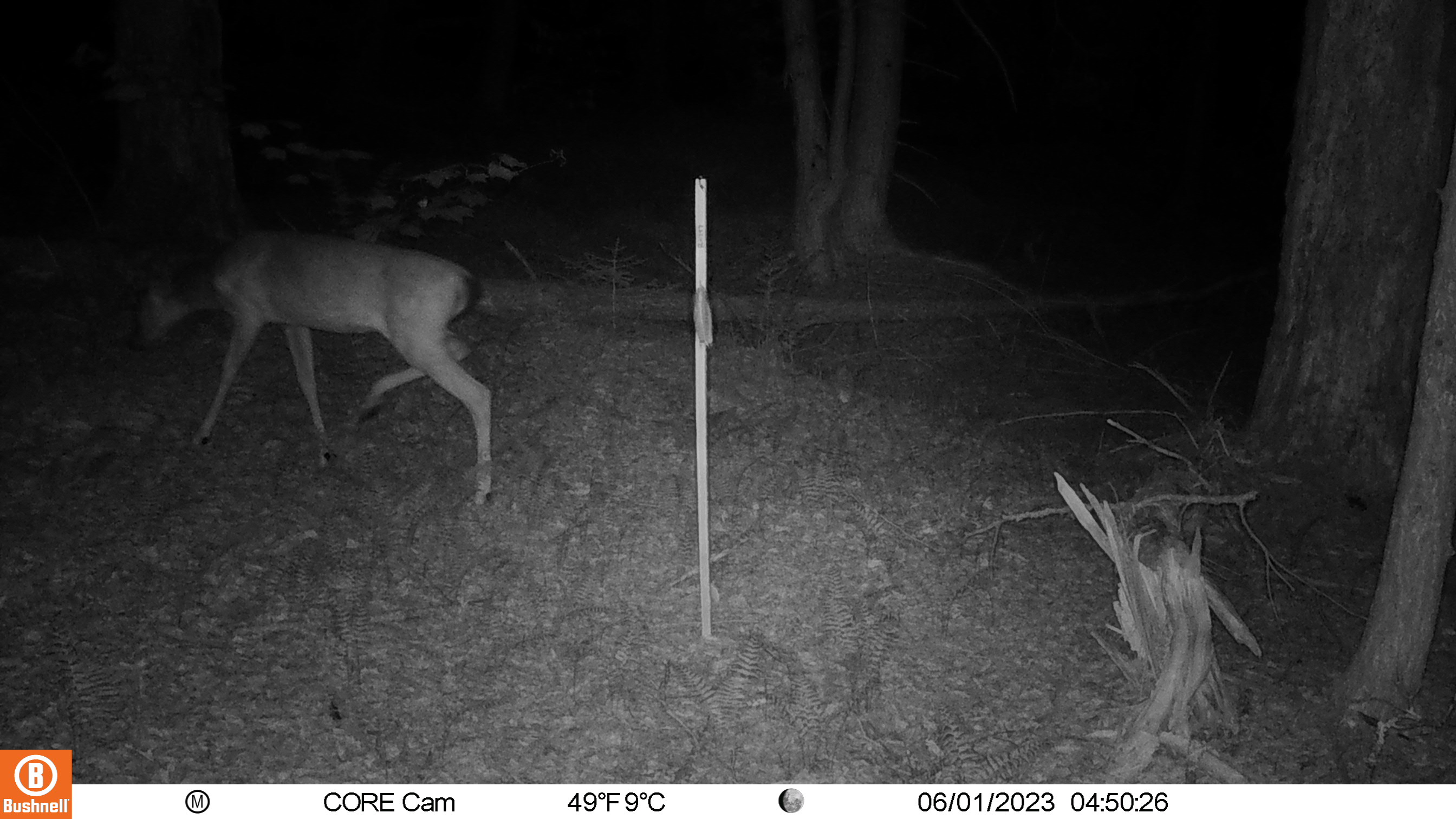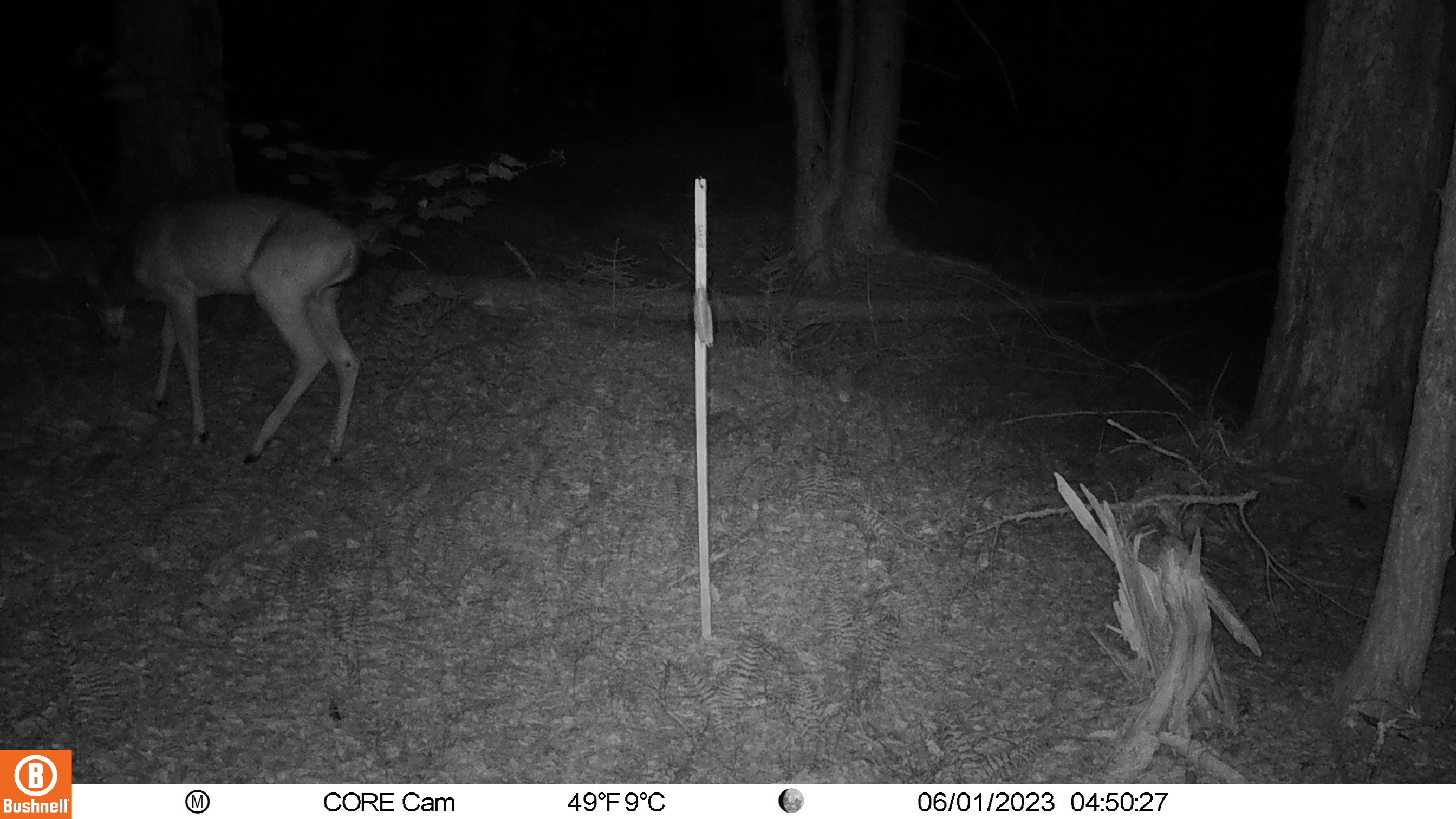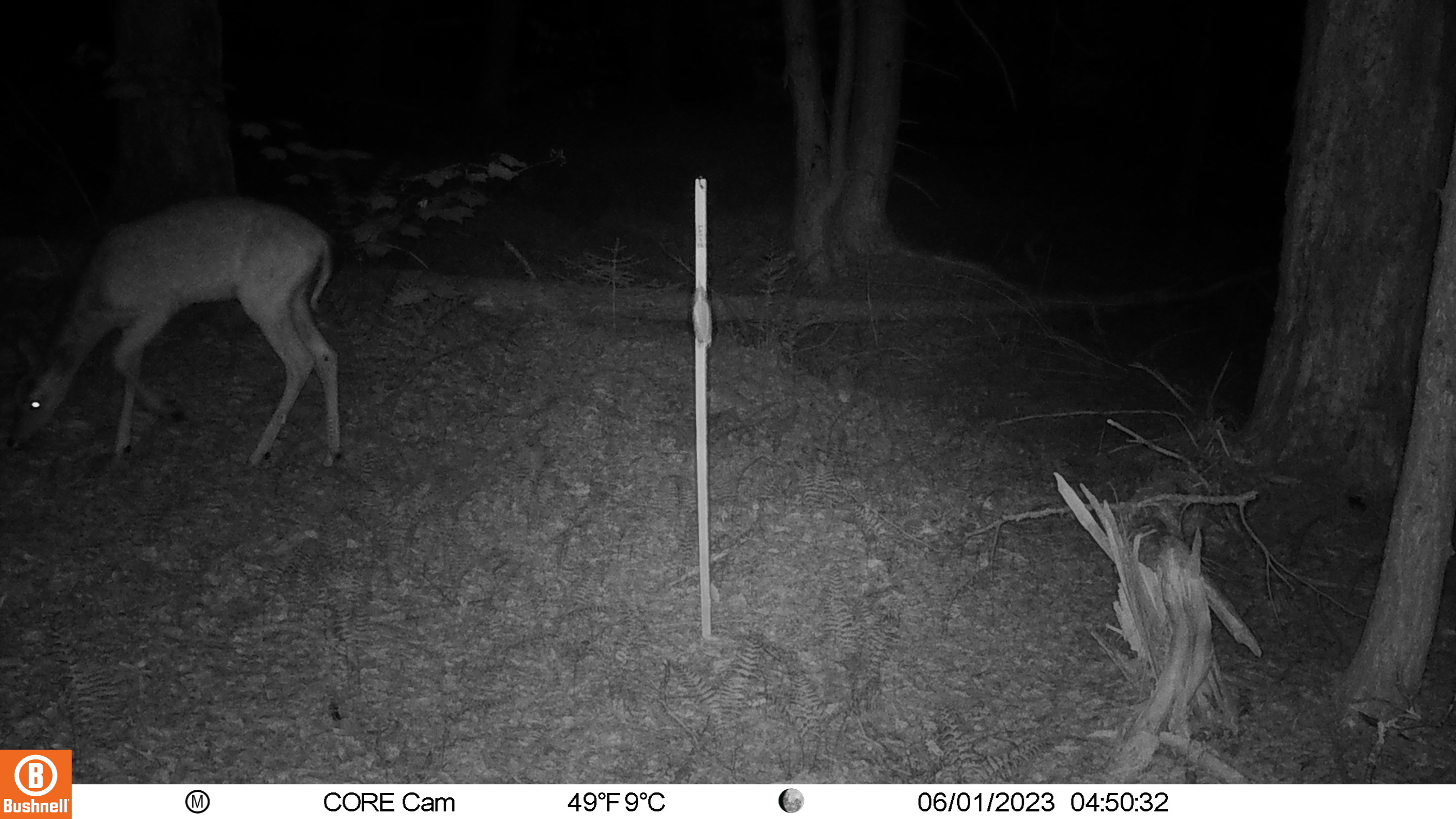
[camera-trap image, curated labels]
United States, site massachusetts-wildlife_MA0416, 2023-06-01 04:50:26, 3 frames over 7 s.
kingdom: Animalia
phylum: Chordata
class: Mammalia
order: Artiodactyla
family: Cervidae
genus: Odocoileus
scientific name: Odocoileus virginianus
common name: white-tailed deer